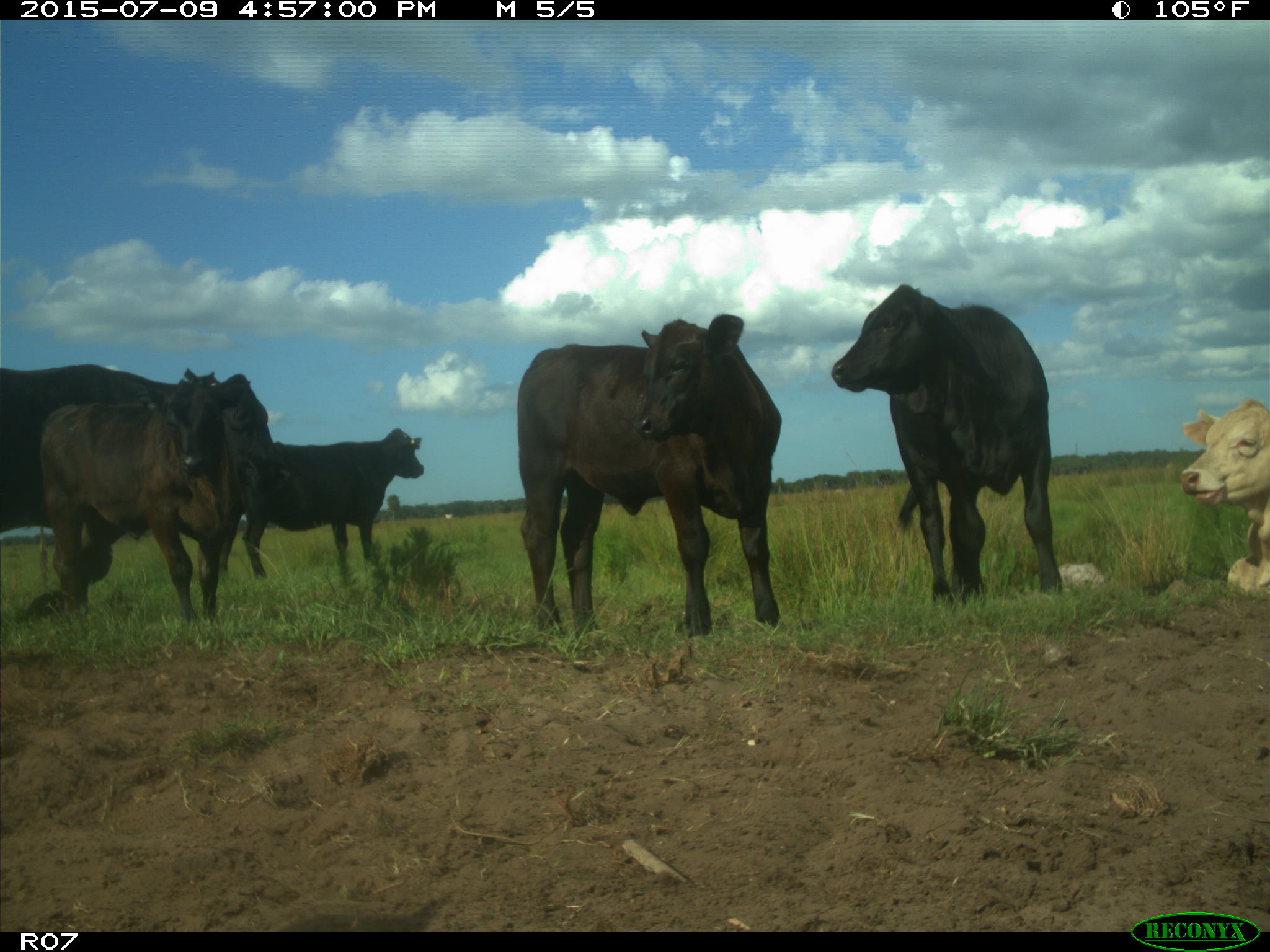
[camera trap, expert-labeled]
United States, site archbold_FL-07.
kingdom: Animalia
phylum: Chordata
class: Mammalia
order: Artiodactyla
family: Bovidae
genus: Bos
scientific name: Bos taurus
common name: domestic cow